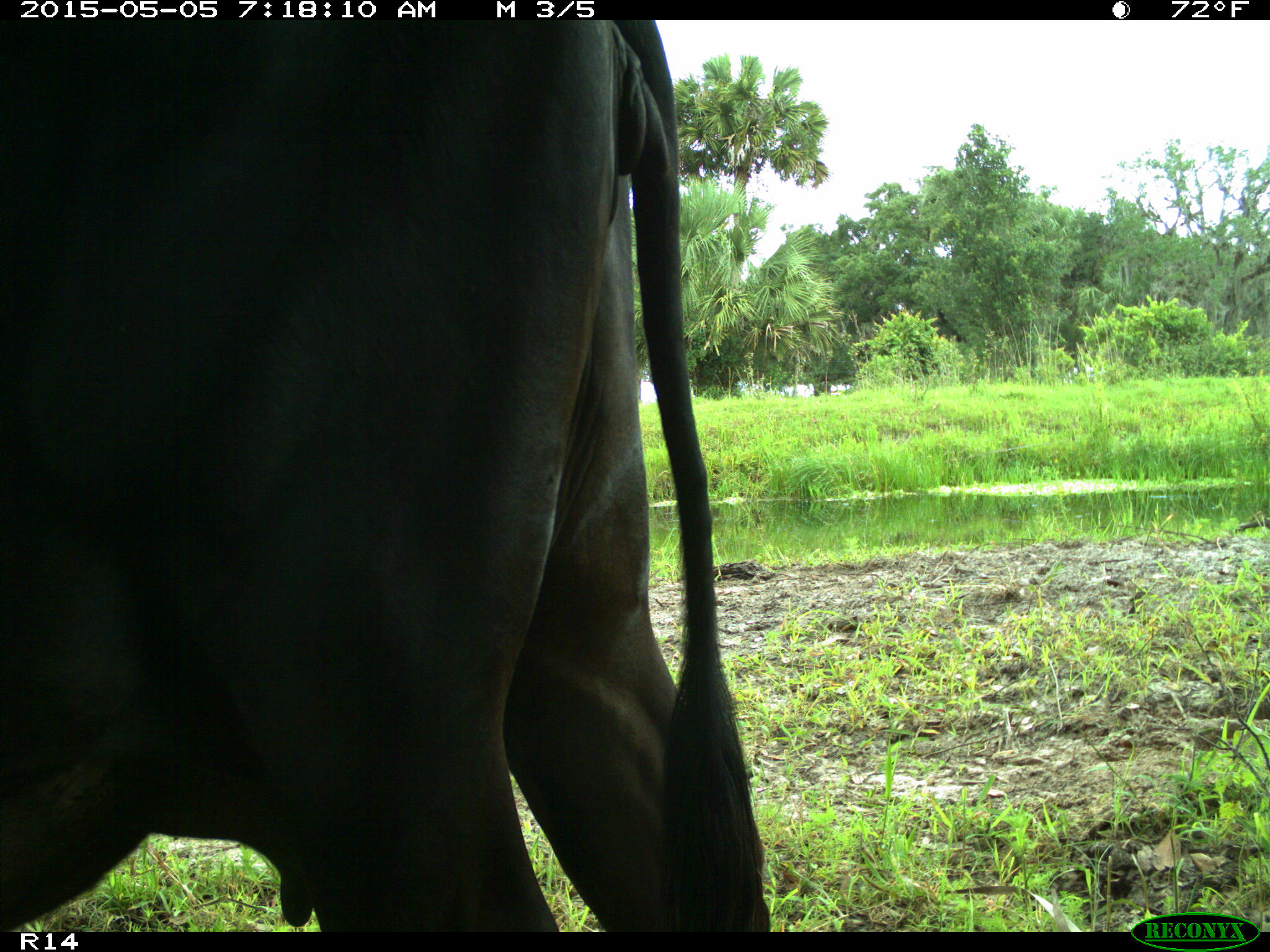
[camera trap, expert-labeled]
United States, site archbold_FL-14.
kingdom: Animalia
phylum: Chordata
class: Mammalia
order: Artiodactyla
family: Bovidae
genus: Bos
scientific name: Bos taurus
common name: domestic cow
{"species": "Bos taurus (domestic cow)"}